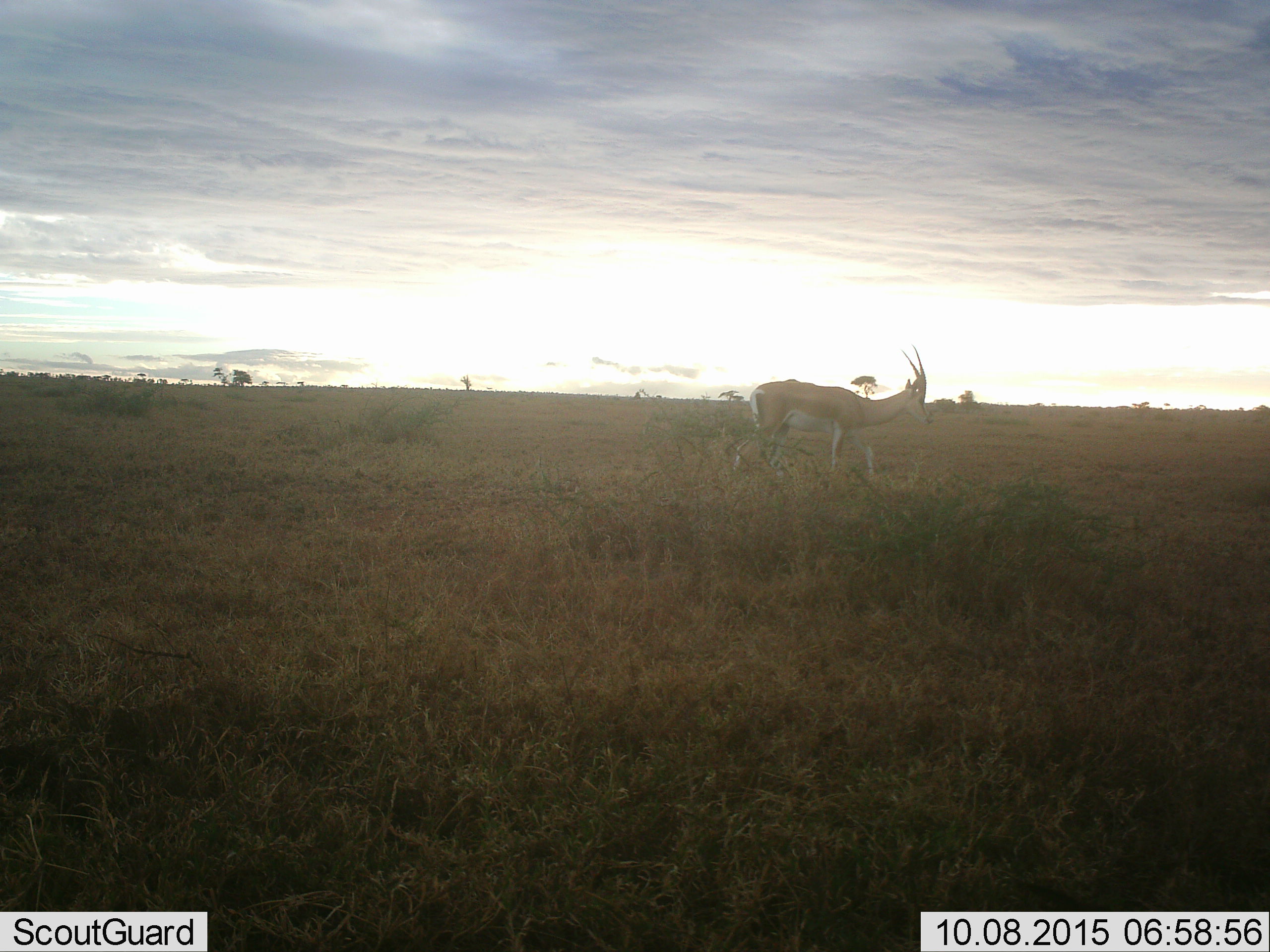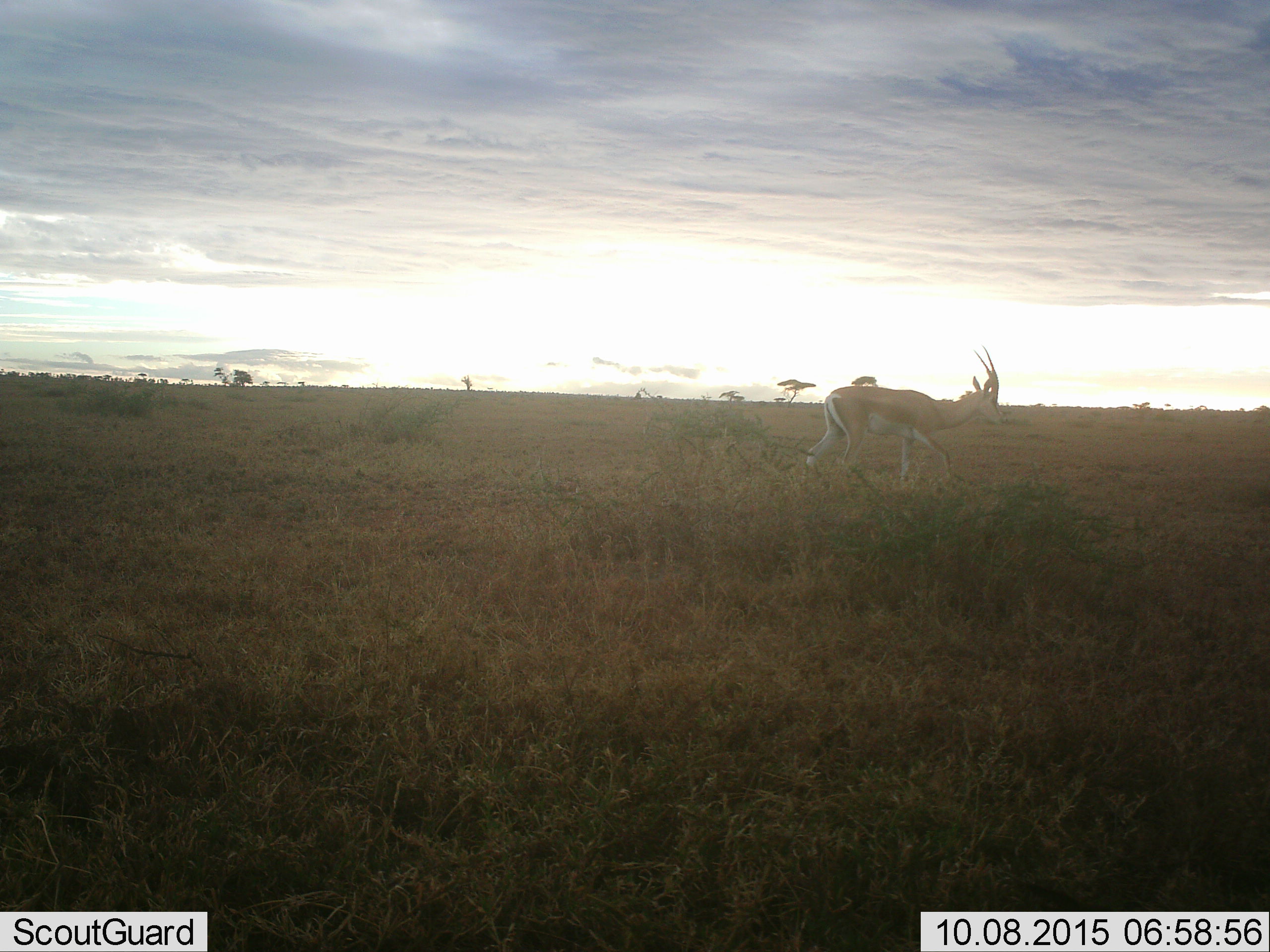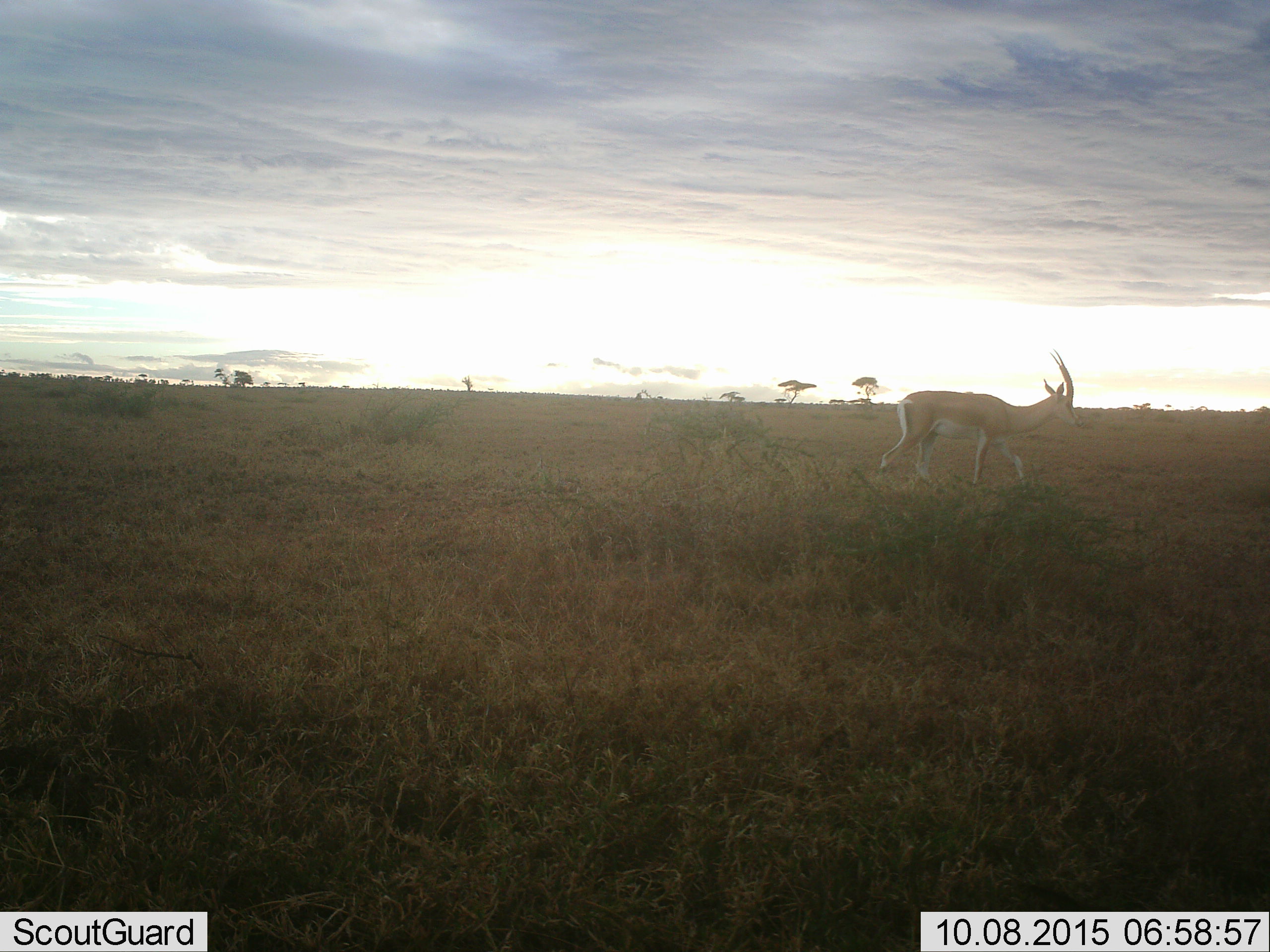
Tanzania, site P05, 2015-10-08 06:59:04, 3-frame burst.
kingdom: Animalia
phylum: Chordata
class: Mammalia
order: Artiodactyla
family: Bovidae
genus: Nanger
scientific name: Nanger granti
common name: grant's gazelle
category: gazellegrants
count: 1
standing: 14%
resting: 0%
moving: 86%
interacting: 0%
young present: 0%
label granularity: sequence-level